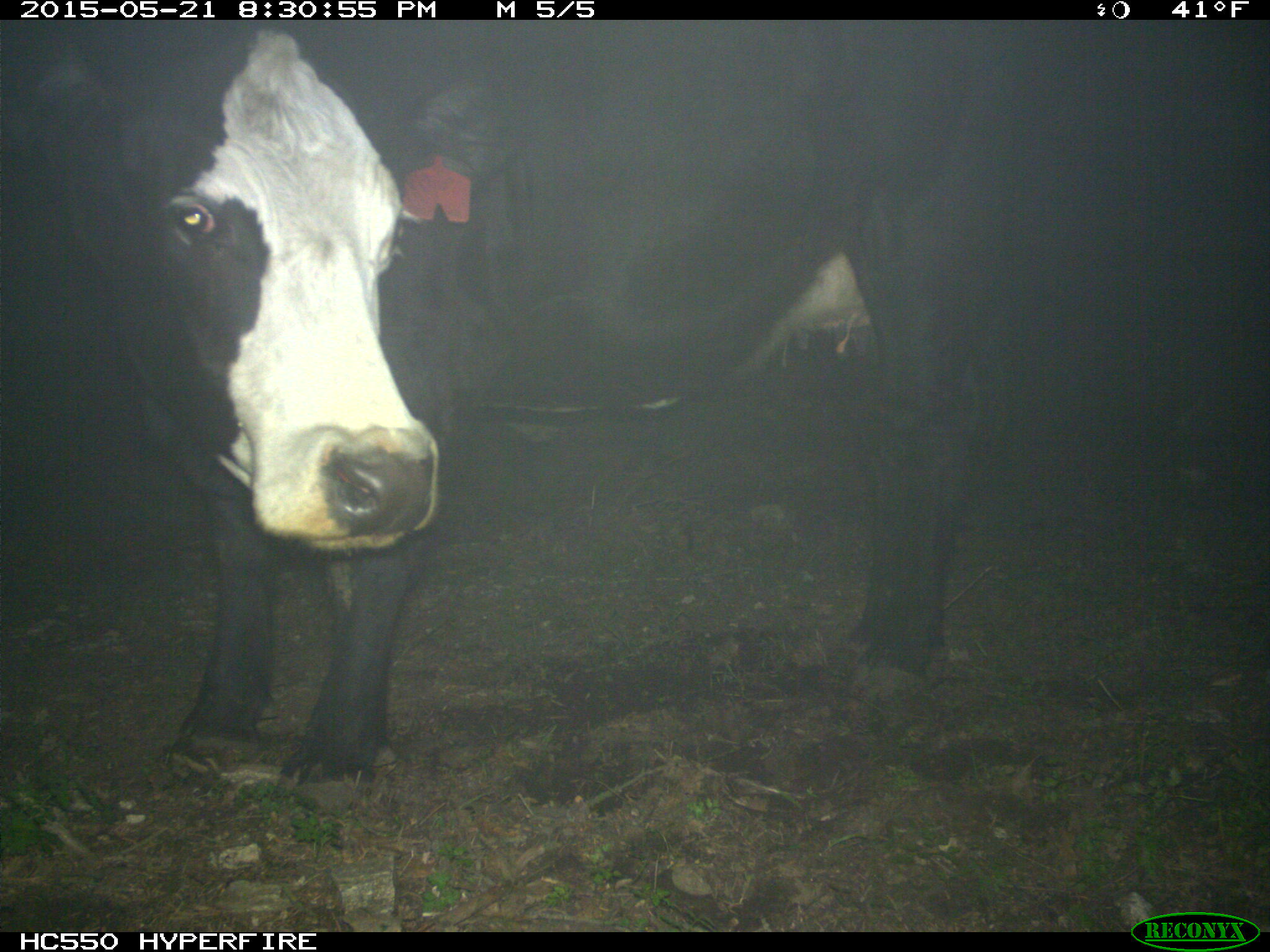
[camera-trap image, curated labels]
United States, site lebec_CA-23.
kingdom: Animalia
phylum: Chordata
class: Mammalia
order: Artiodactyla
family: Bovidae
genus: Bos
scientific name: Bos taurus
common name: domestic cow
Bos taurus (domestic cow).